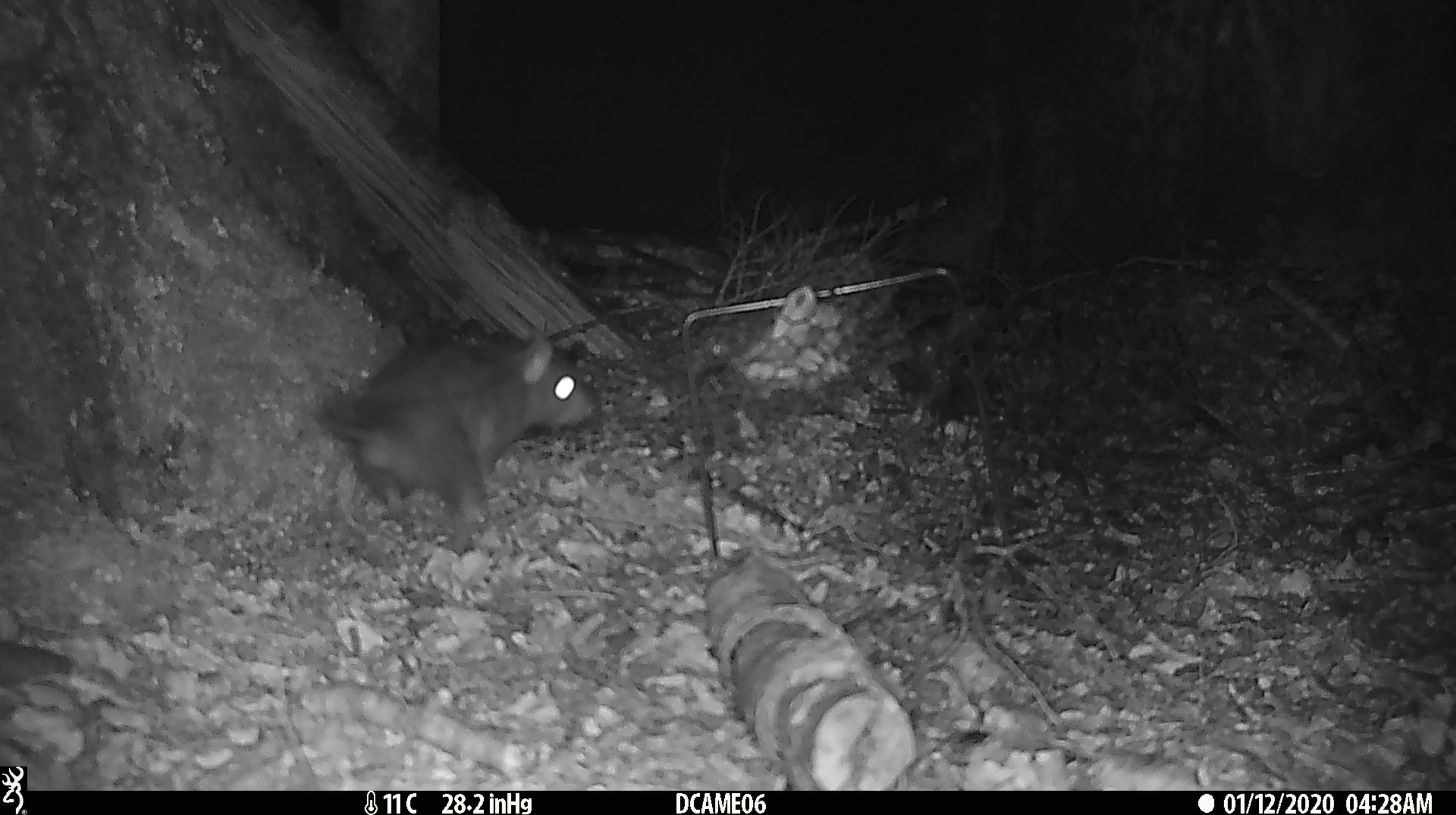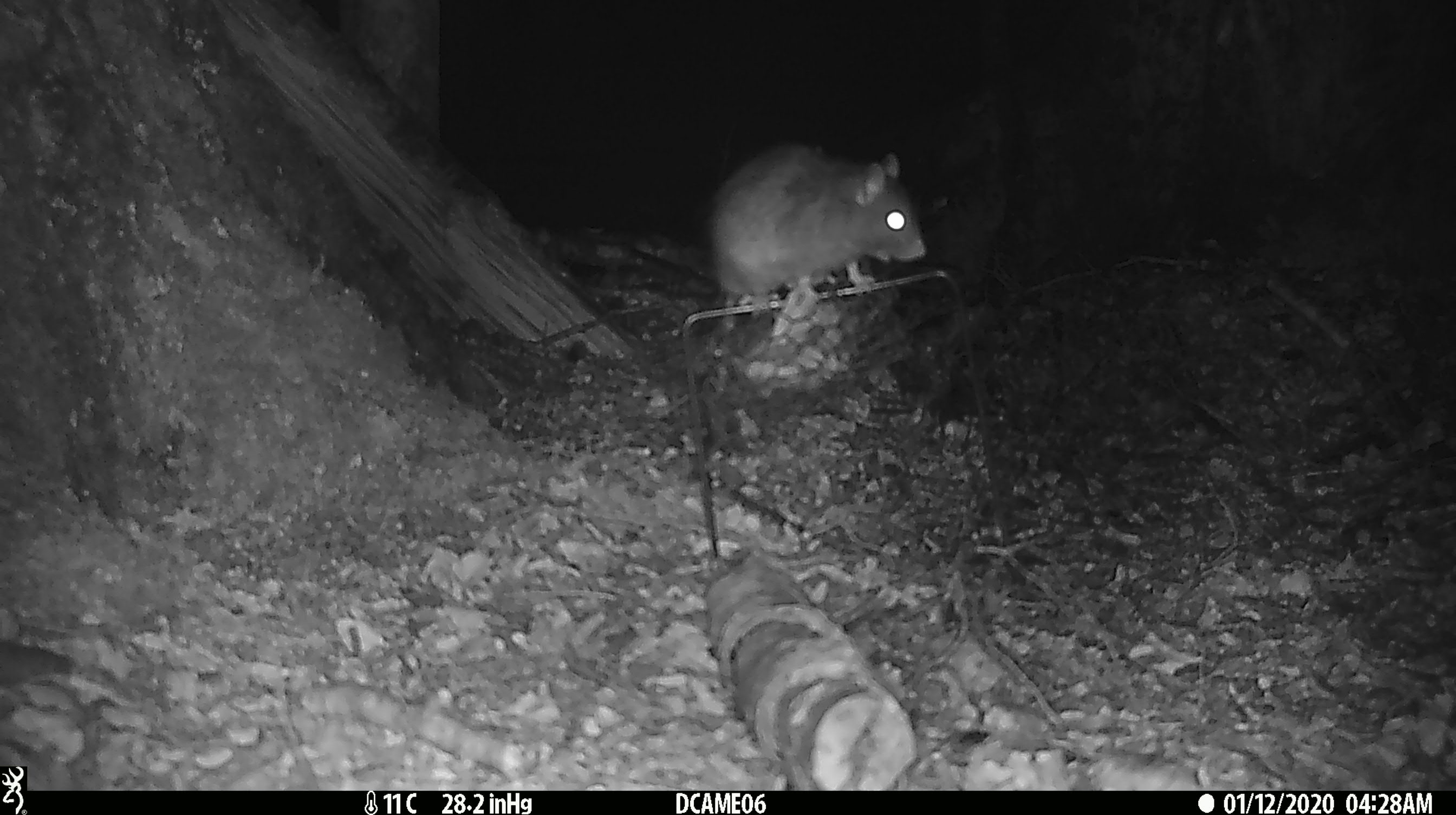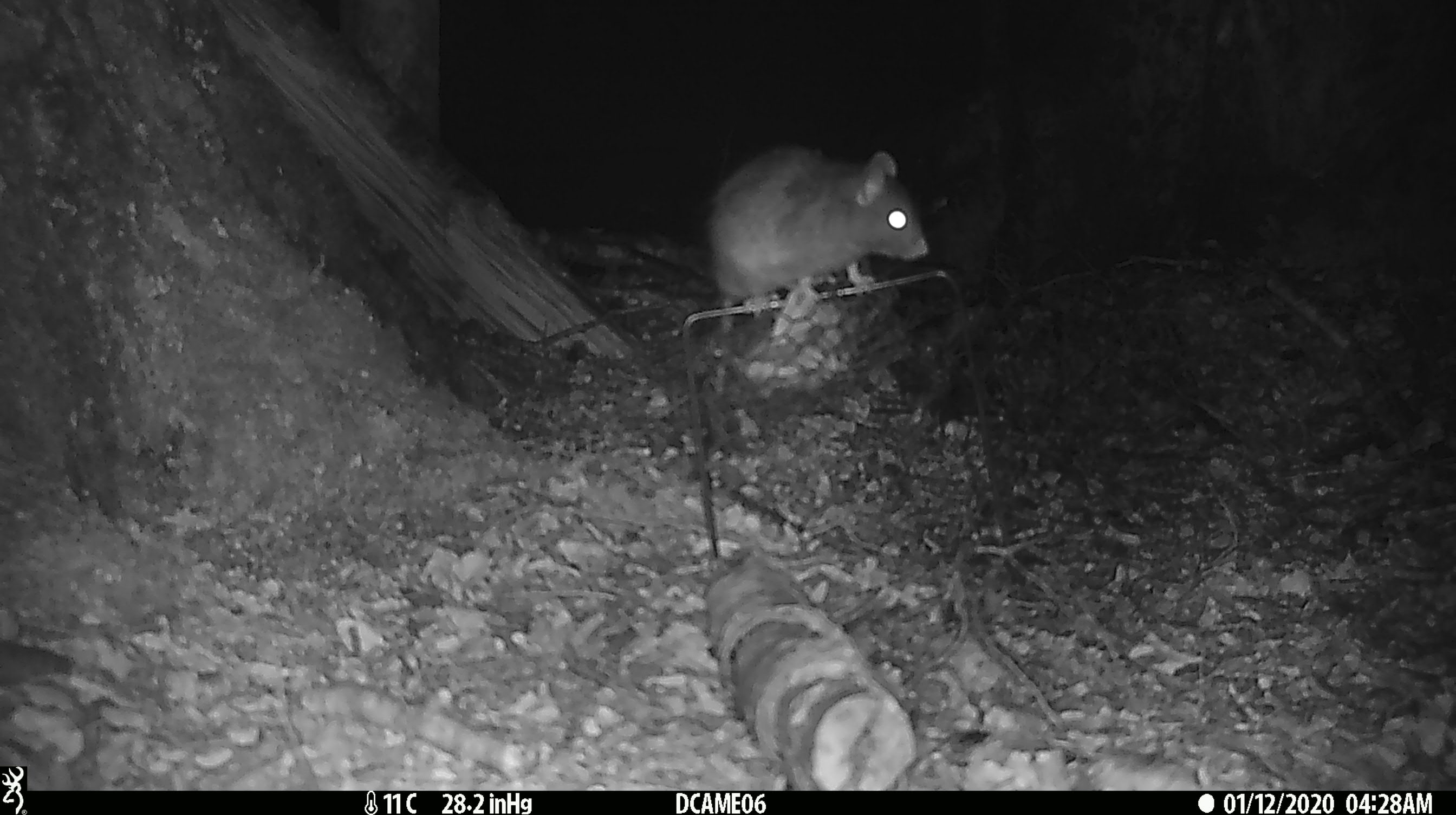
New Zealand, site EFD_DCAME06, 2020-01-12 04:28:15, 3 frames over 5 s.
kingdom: Animalia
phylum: Chordata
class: Mammalia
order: Rodentia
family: Muridae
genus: Rattus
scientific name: Rattus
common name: rat